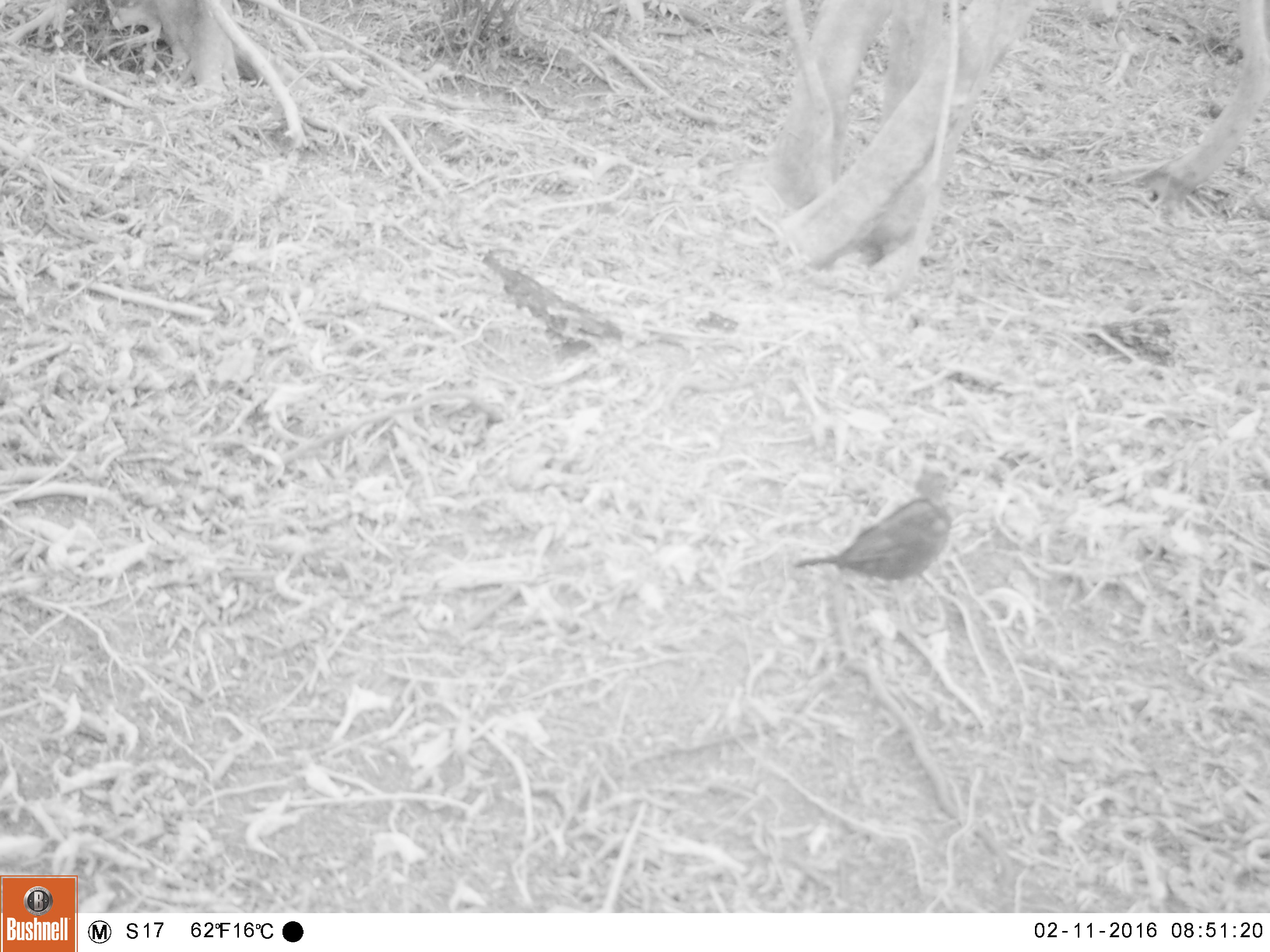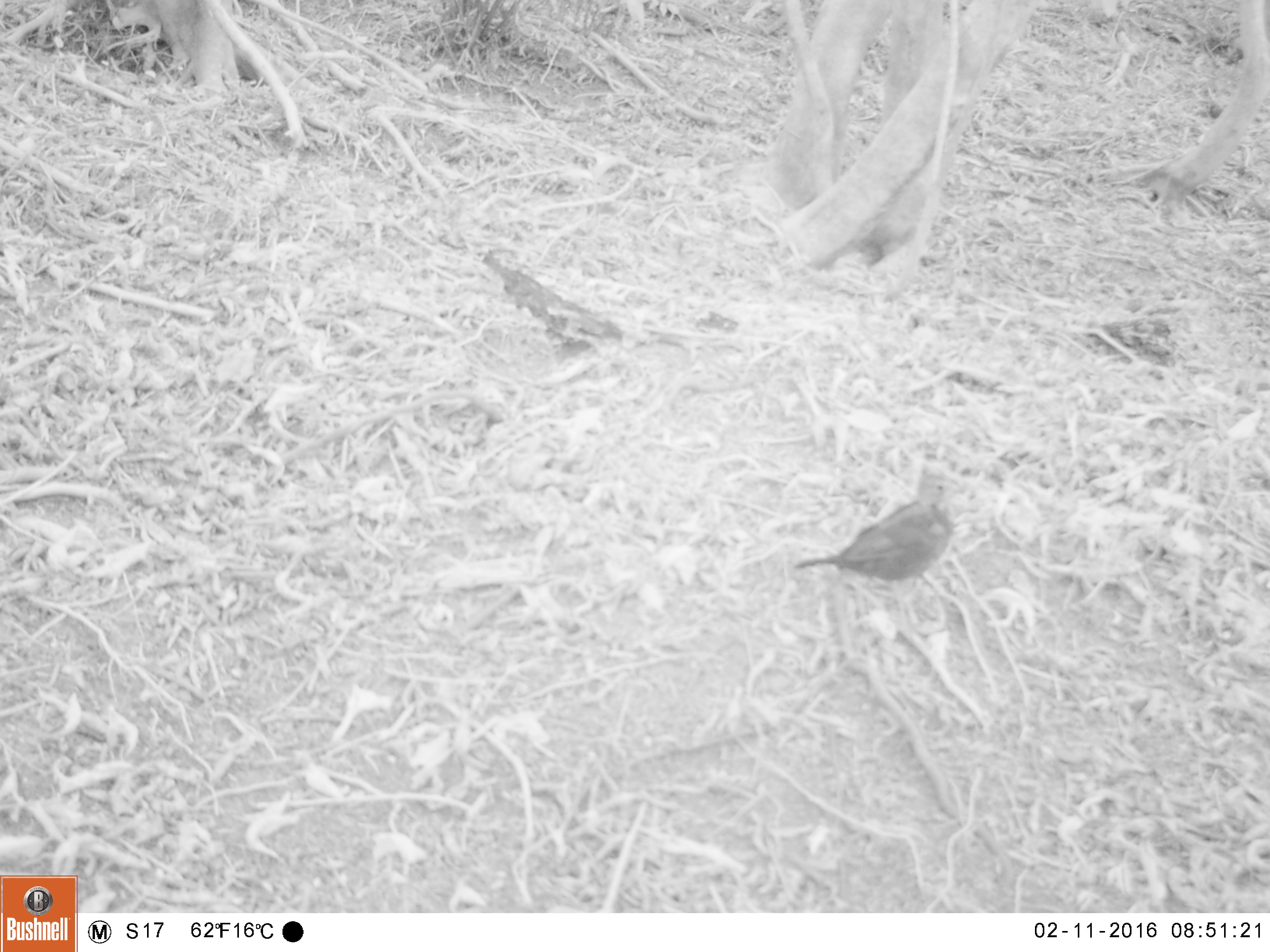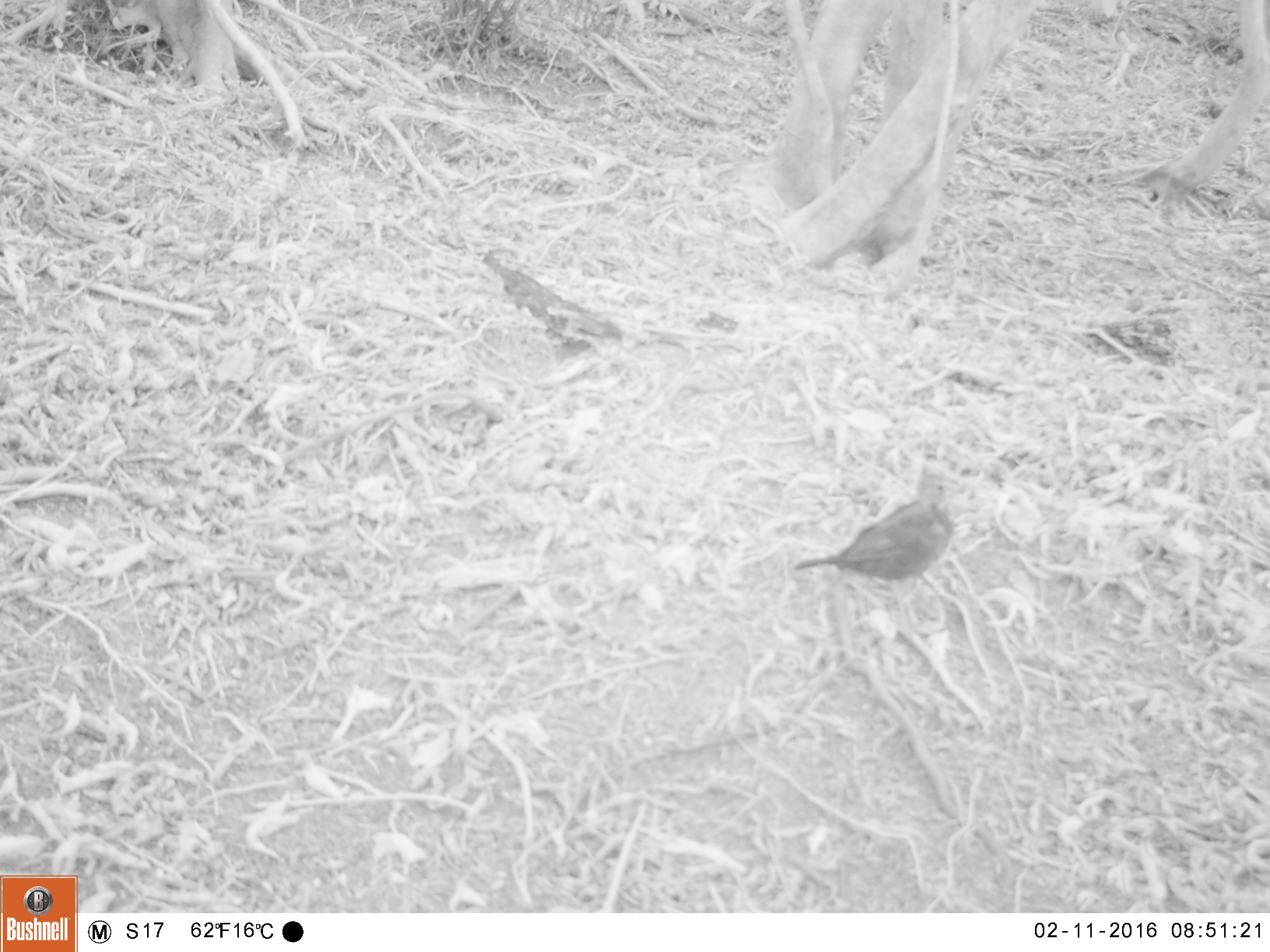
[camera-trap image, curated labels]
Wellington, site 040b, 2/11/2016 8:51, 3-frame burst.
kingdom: Animalia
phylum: Chordata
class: Aves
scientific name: Aves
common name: bird